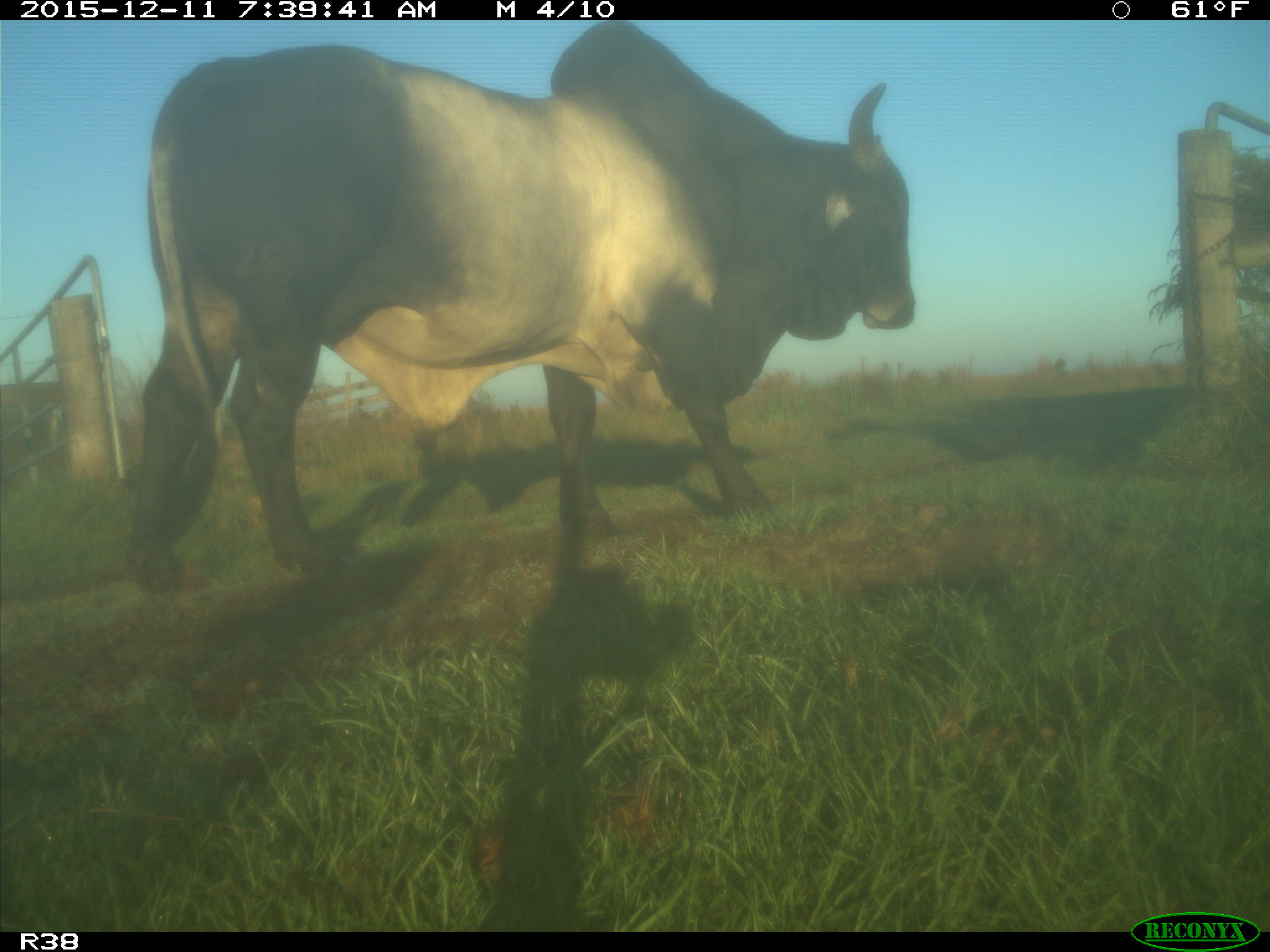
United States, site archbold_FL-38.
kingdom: Animalia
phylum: Chordata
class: Mammalia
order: Artiodactyla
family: Bovidae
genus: Bos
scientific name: Bos taurus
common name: domestic cow